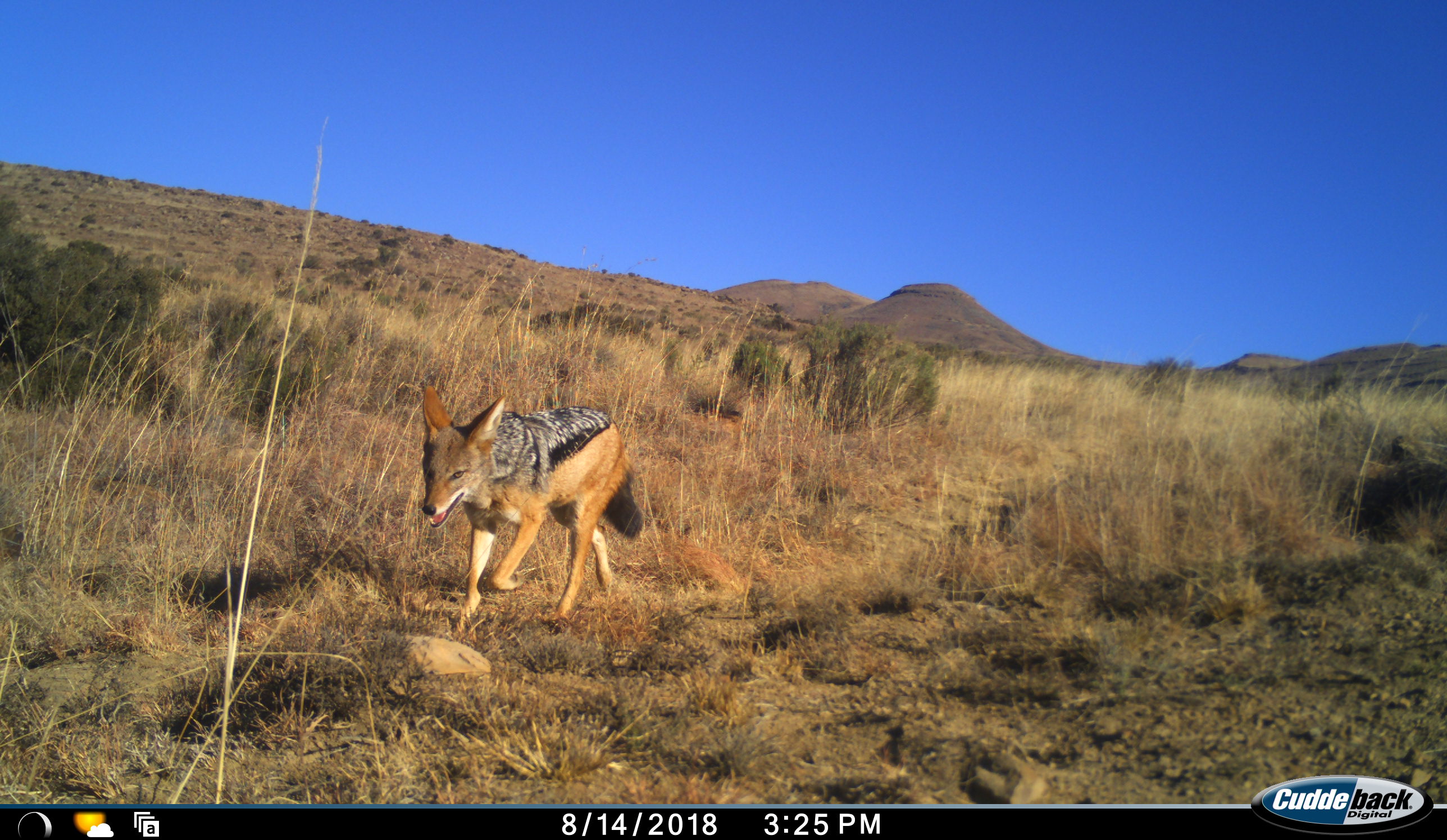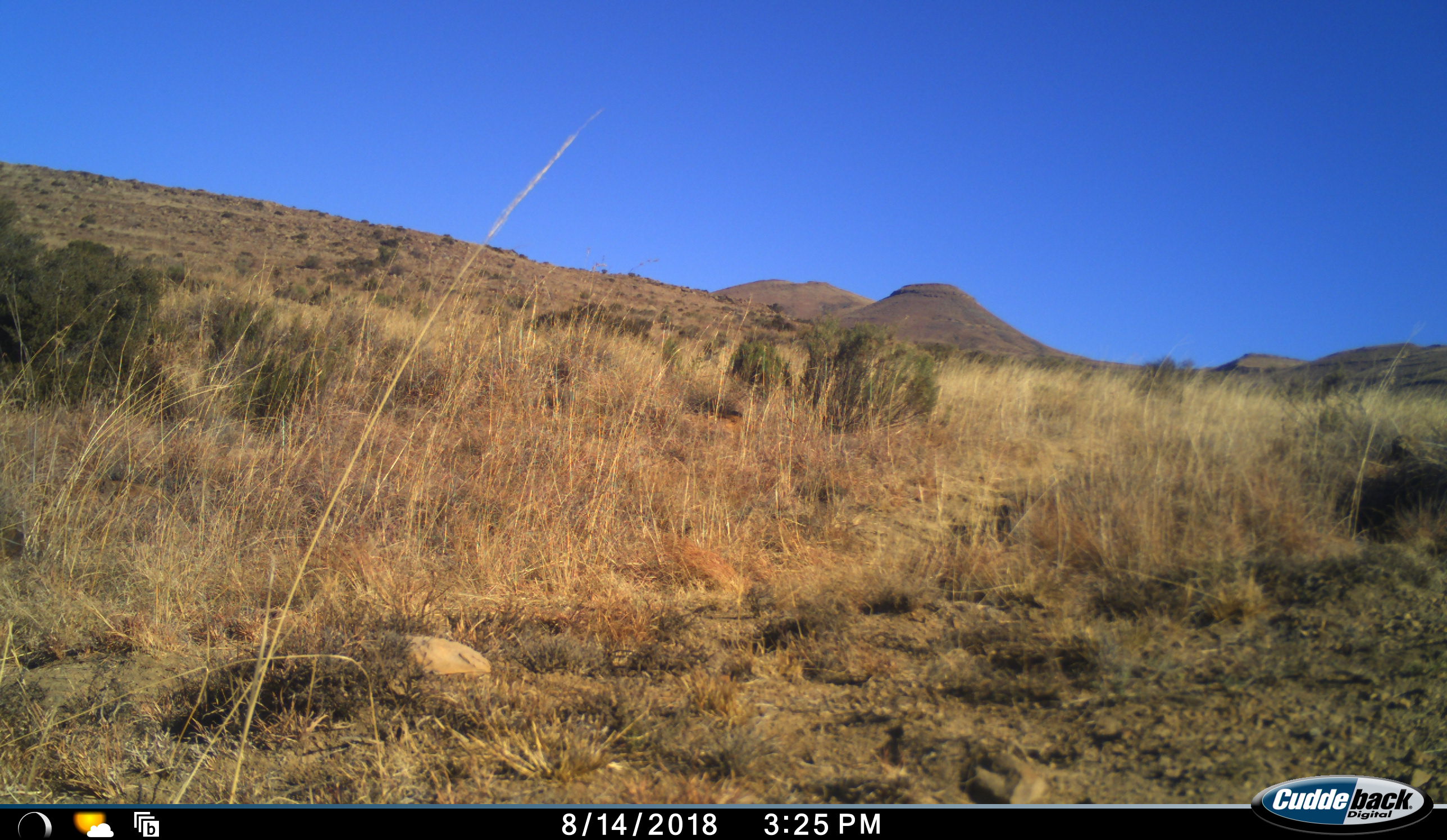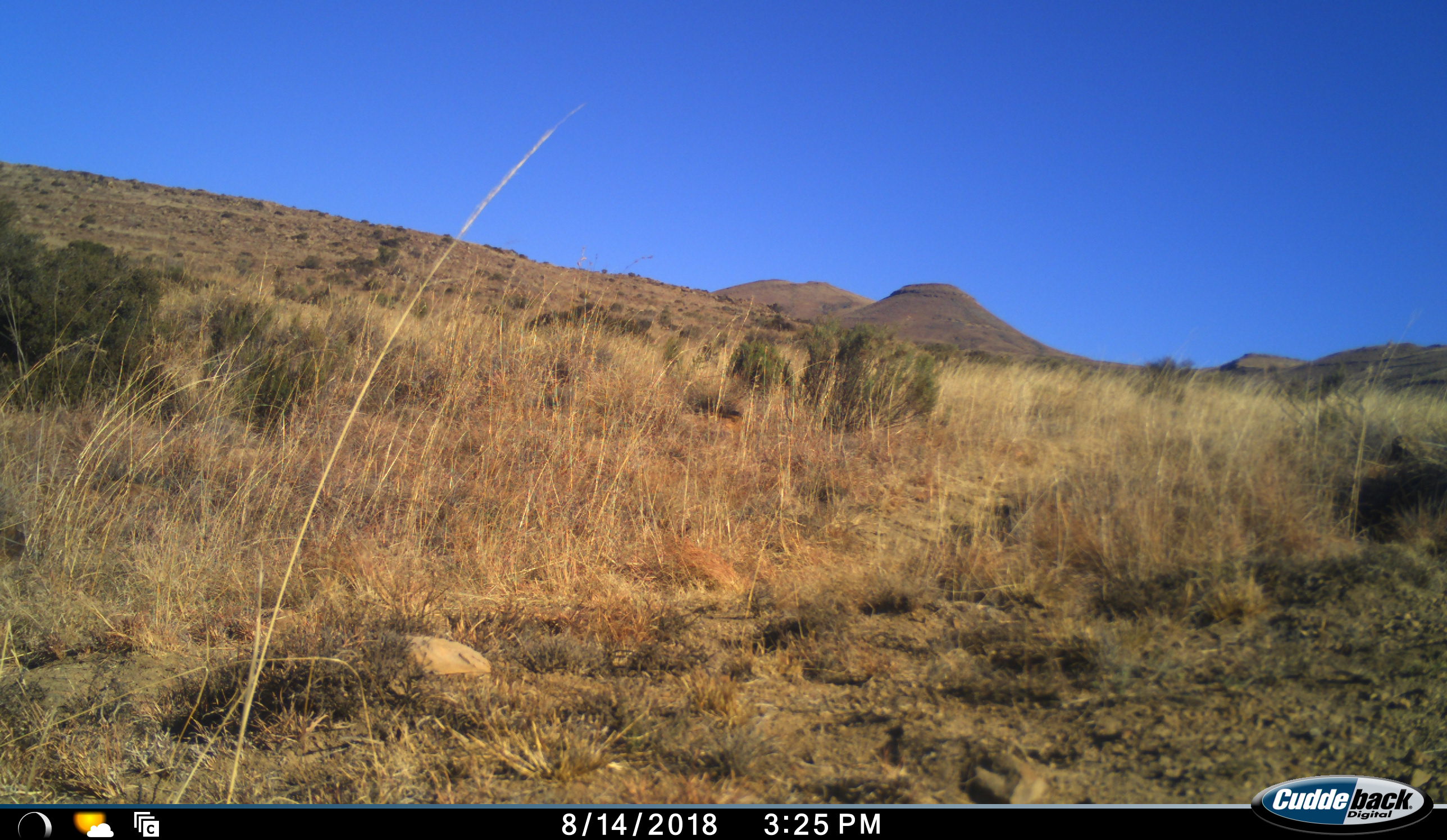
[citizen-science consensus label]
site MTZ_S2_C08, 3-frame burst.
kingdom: Animalia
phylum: Chordata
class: Mammalia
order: Carnivora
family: Canidae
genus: Lupulella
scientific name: Lupulella mesomelas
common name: black-backed jackal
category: jackalblackbacked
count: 1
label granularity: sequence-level